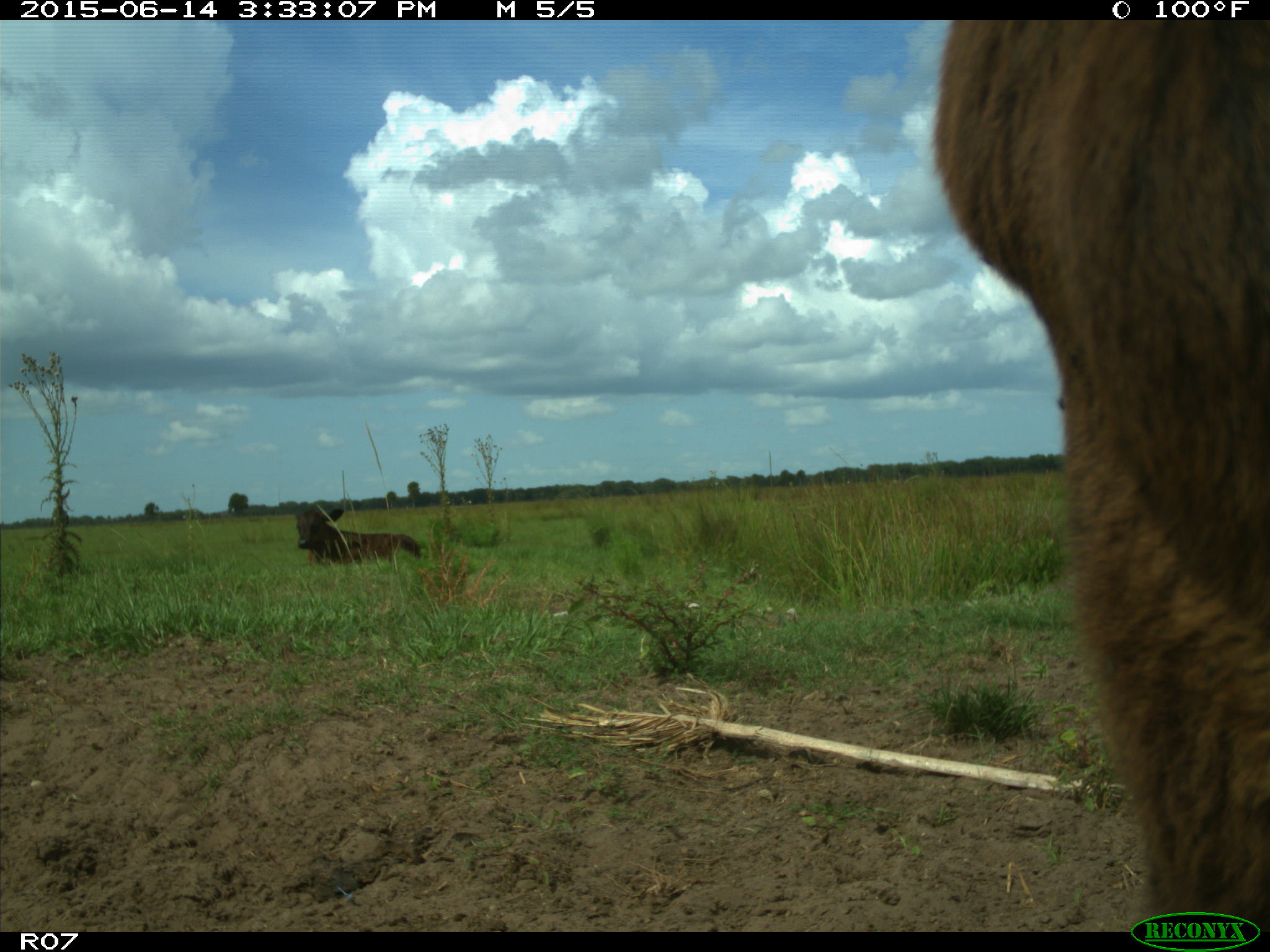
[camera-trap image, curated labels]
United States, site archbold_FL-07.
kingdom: Animalia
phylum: Chordata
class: Mammalia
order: Artiodactyla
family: Bovidae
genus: Bos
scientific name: Bos taurus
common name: domestic cow